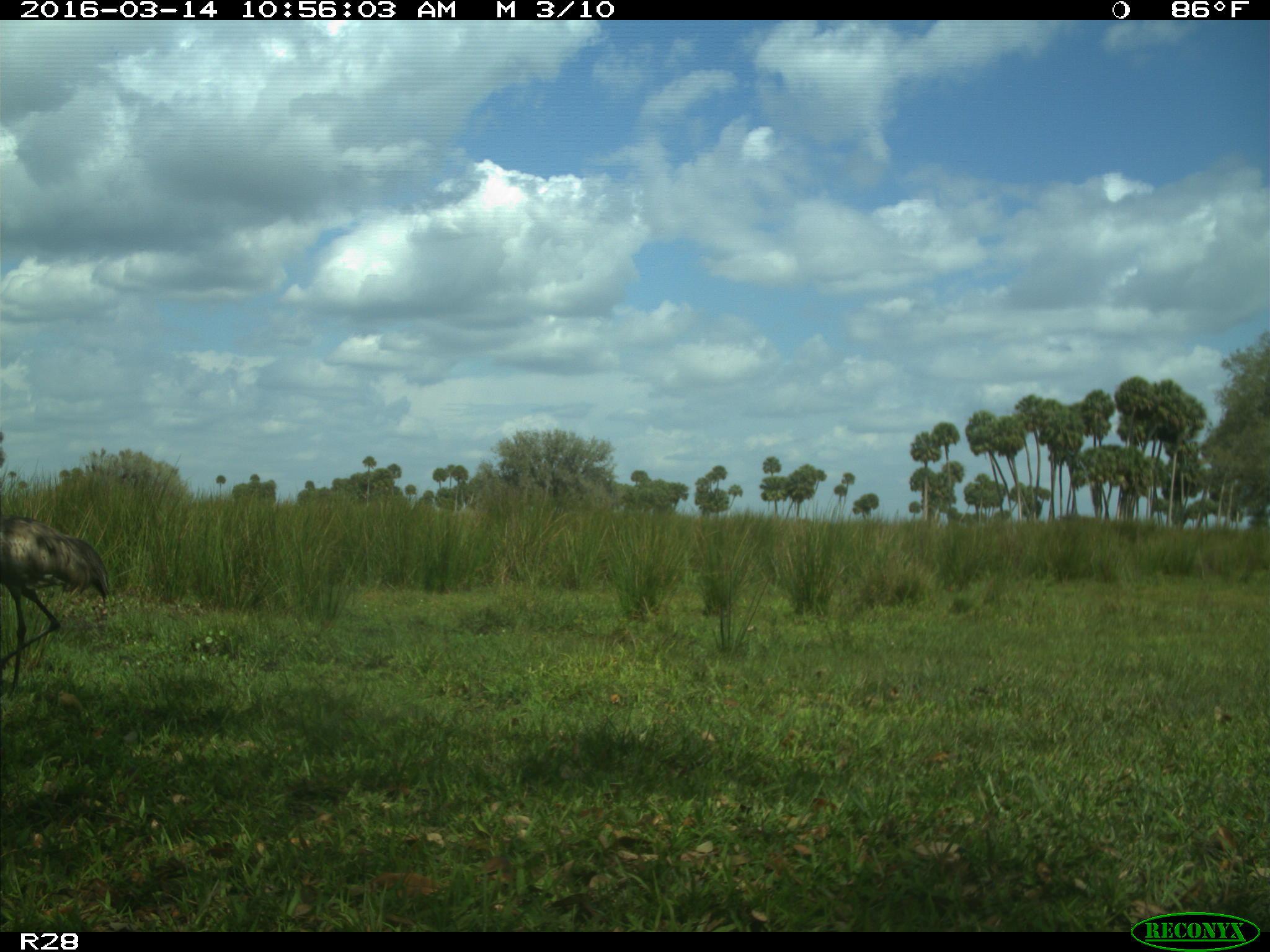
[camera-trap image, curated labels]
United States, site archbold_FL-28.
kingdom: Animalia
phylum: Chordata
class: Aves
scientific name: Aves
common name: birds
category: unidentified bird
Unidentified bird (birds) (Aves).